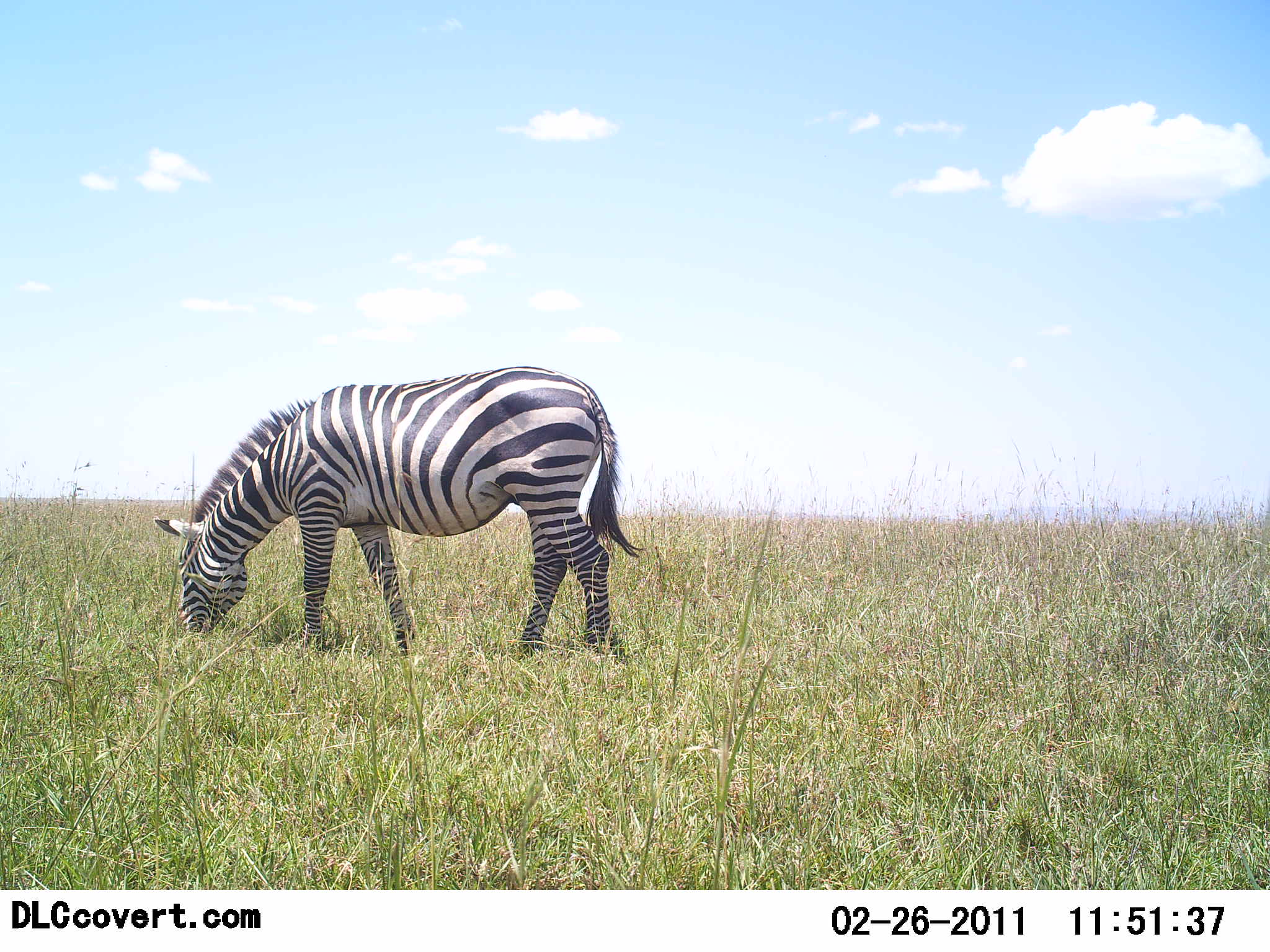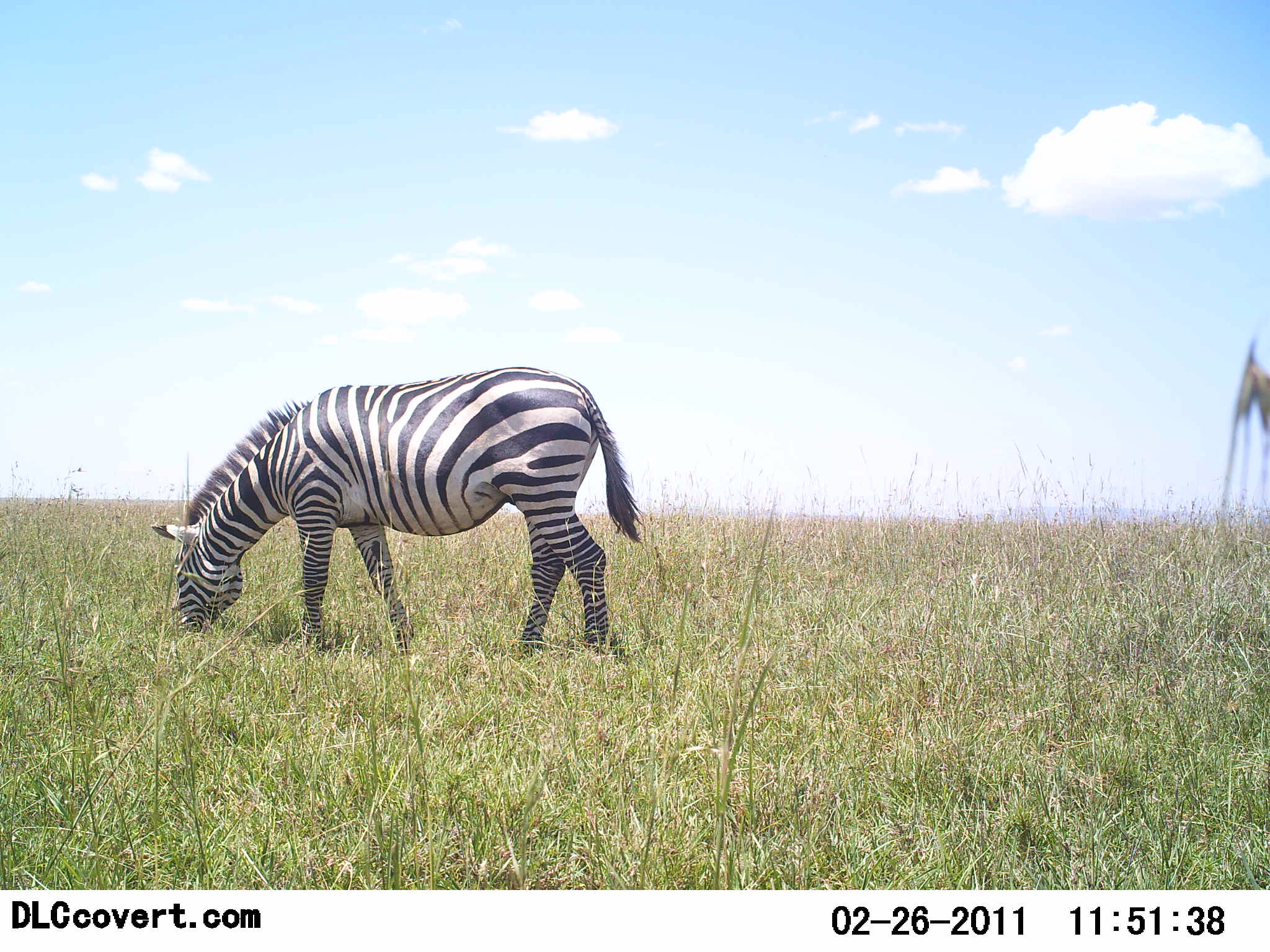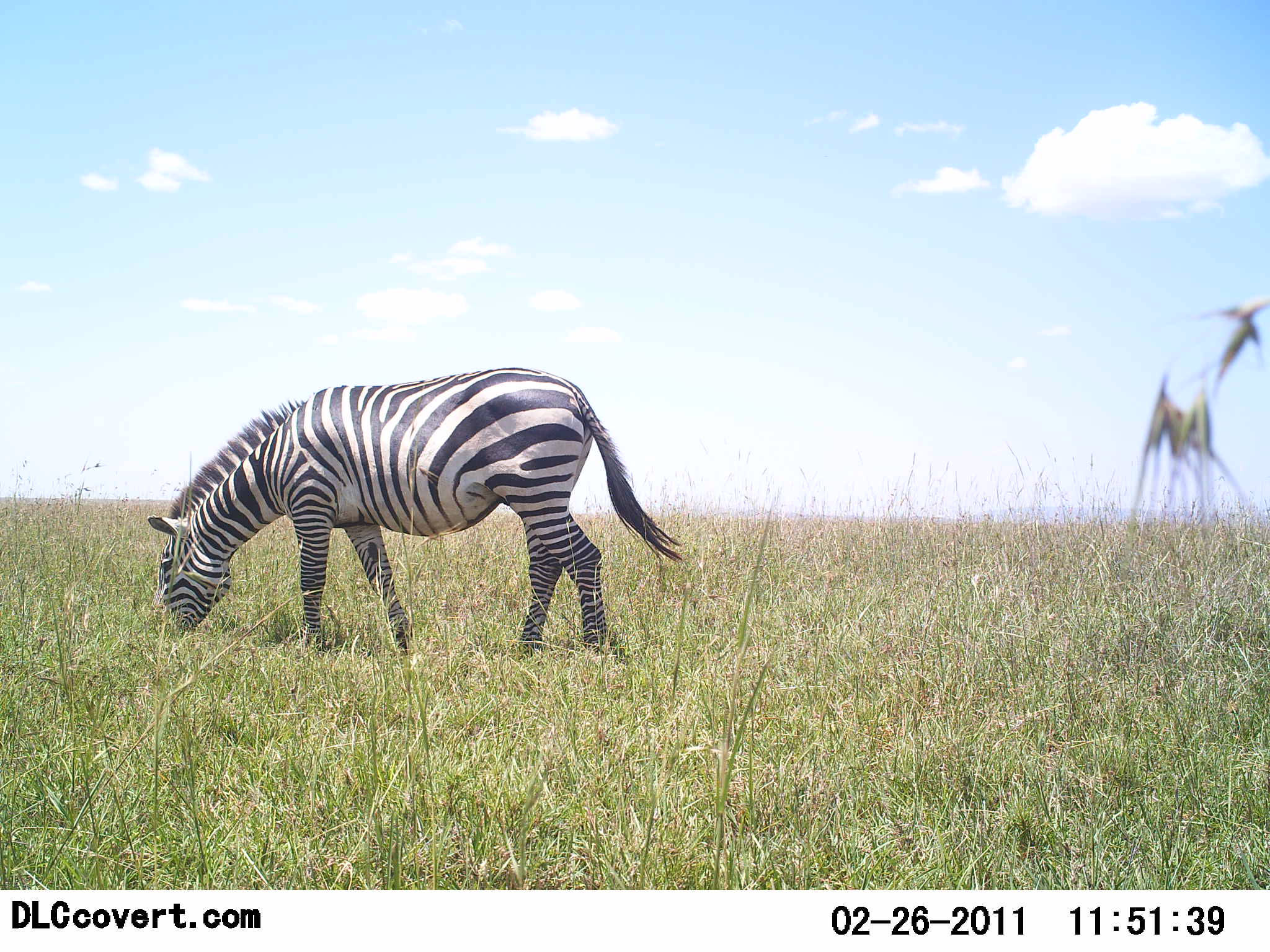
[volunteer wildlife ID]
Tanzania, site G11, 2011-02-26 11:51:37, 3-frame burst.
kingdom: Animalia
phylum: Chordata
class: Mammalia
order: Perissodactyla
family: Equidae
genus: Equus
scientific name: Equus quagga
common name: plains zebra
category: zebra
Zebra (plains zebra) (Equus quagga), count 1. Behavior (volunteer vote fractions): standing 12%, resting 0%, moving 0%, interacting 6%. Young present (vote fraction): 0%. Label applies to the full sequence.